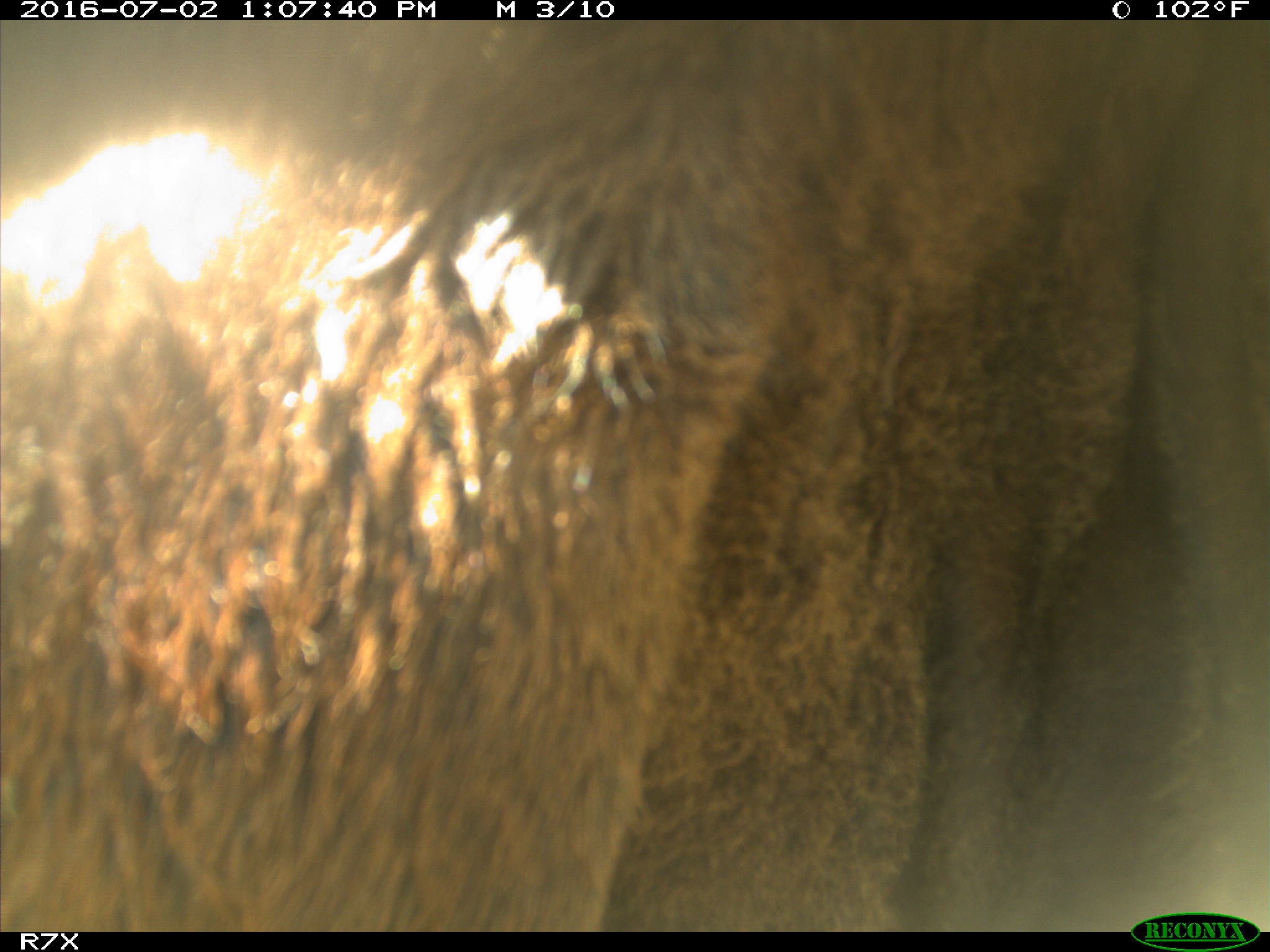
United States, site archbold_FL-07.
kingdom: Animalia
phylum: Chordata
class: Mammalia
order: Artiodactyla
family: Bovidae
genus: Bos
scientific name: Bos taurus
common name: domestic cow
Bos taurus (domestic cow).